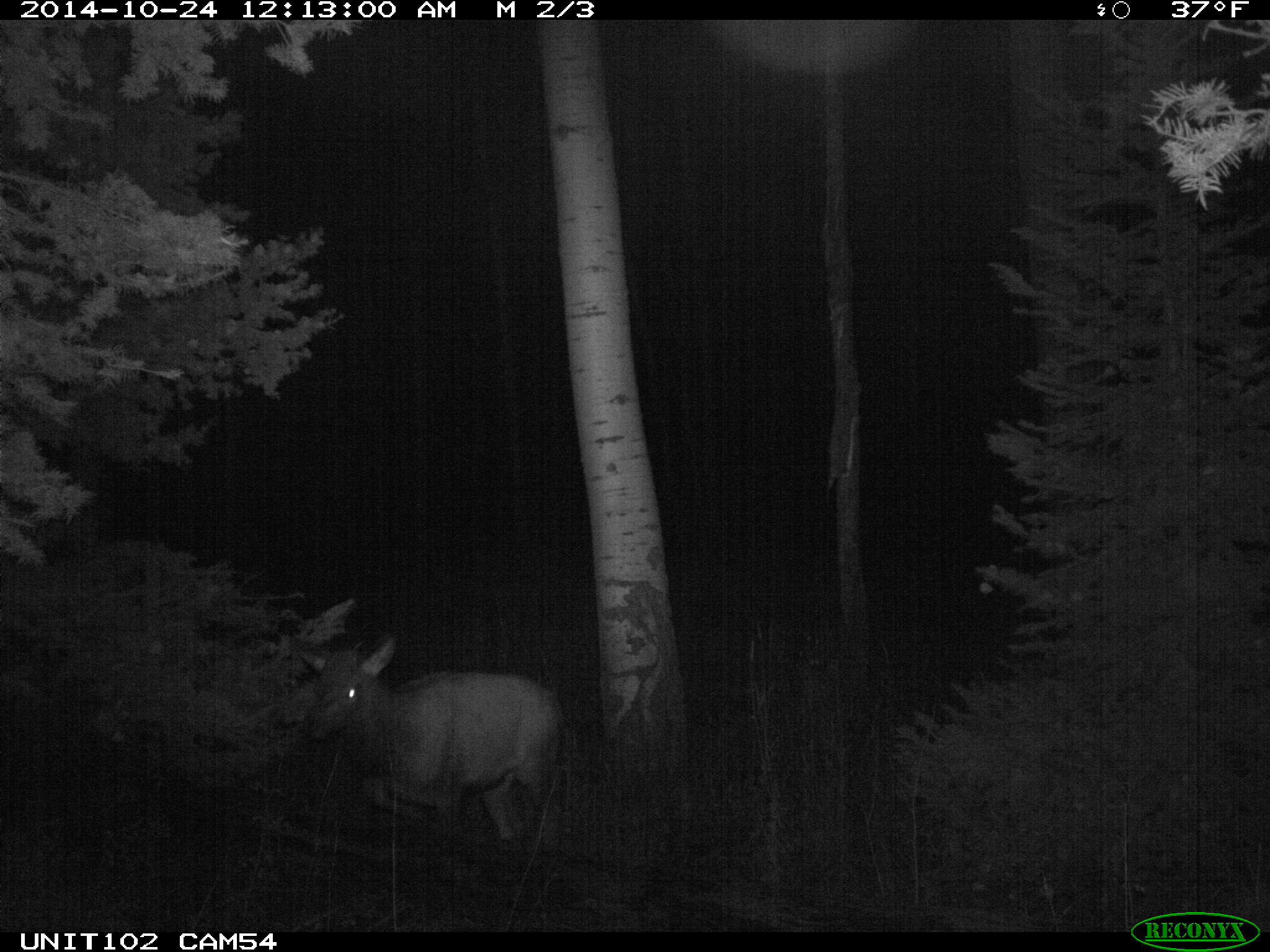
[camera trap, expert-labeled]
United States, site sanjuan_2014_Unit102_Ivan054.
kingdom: Animalia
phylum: Chordata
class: Mammalia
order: Artiodactyla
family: Cervidae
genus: Cervus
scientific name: Cervus elaphus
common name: red deer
Cervus elaphus (red deer).